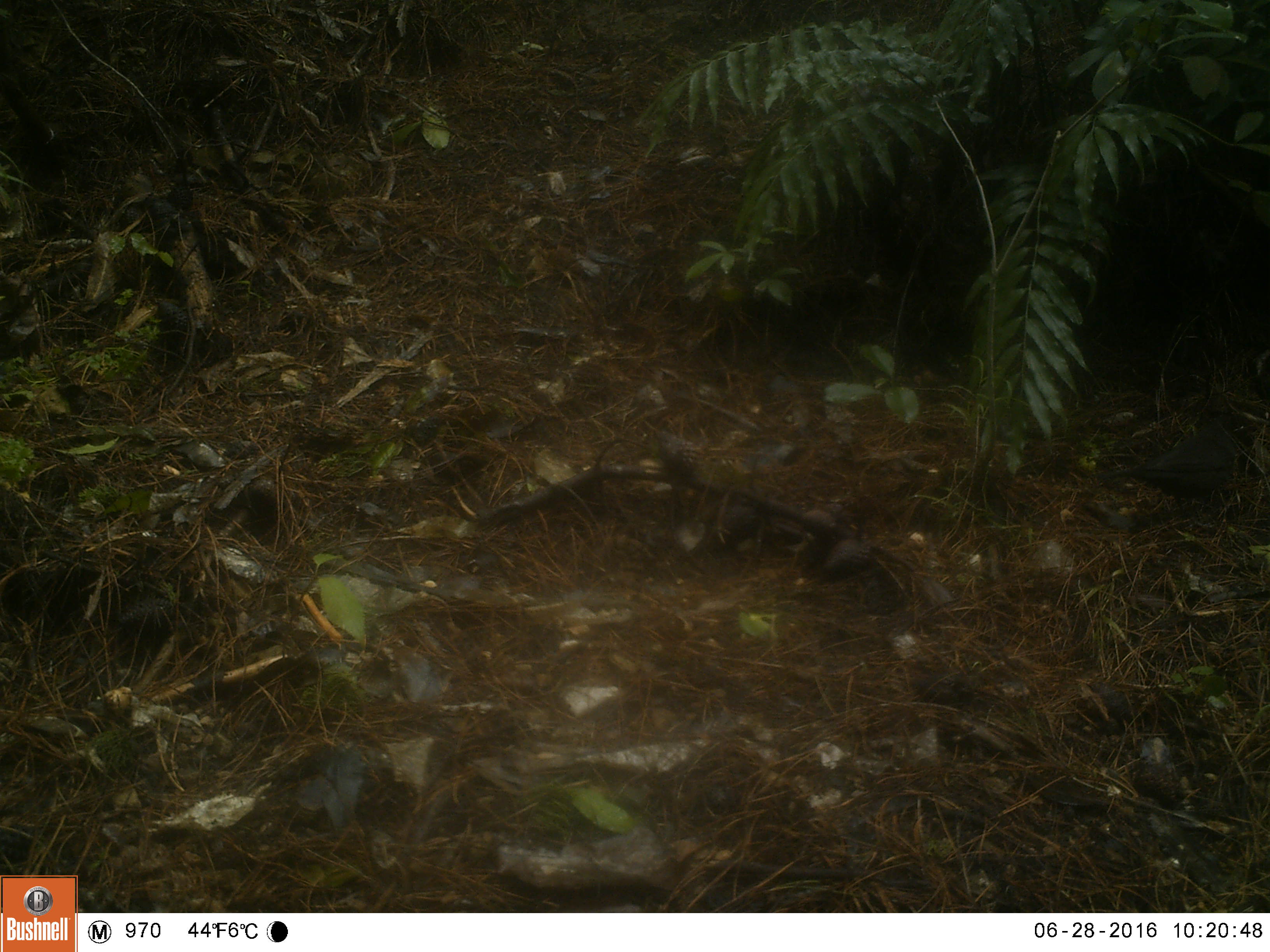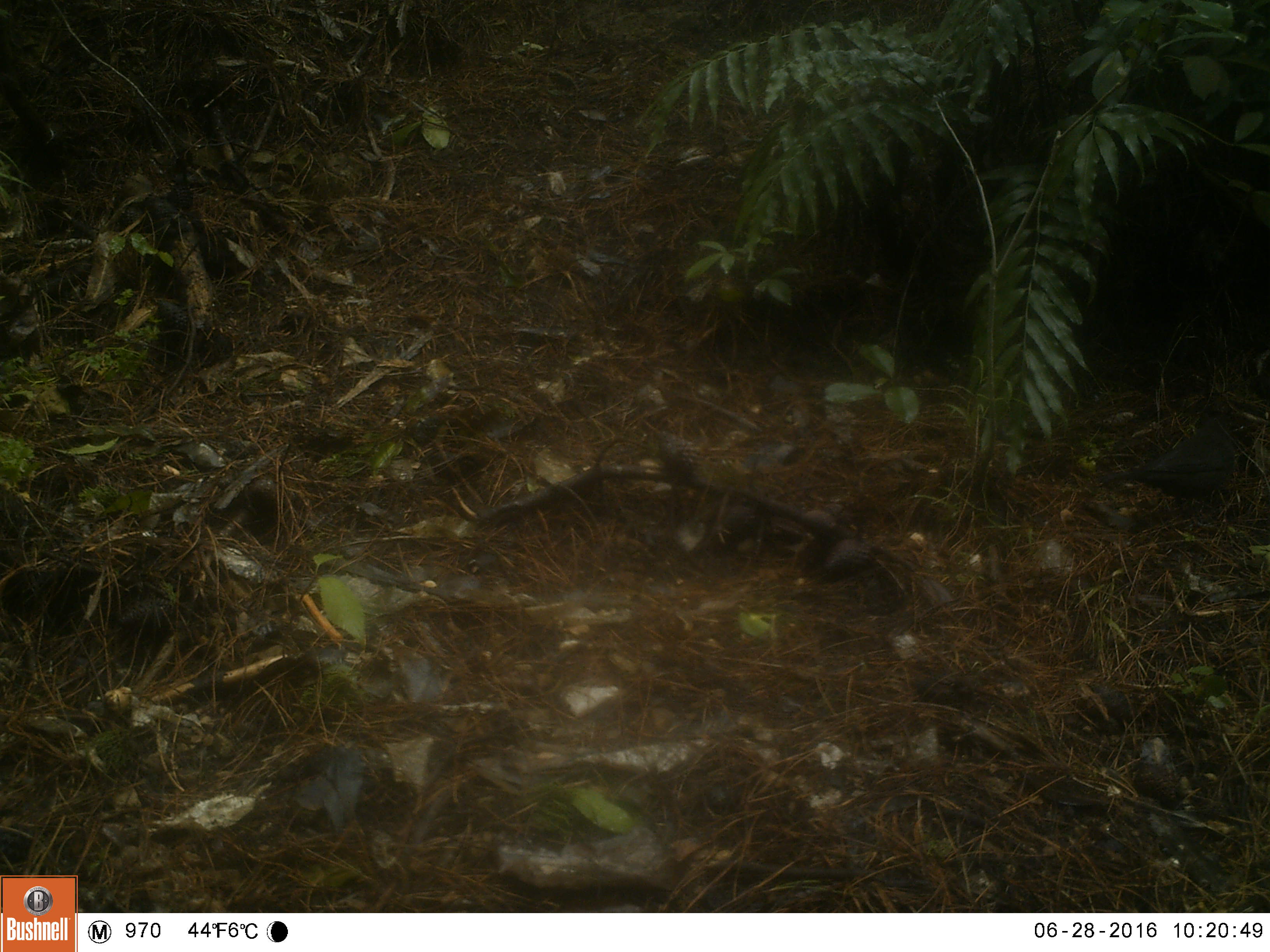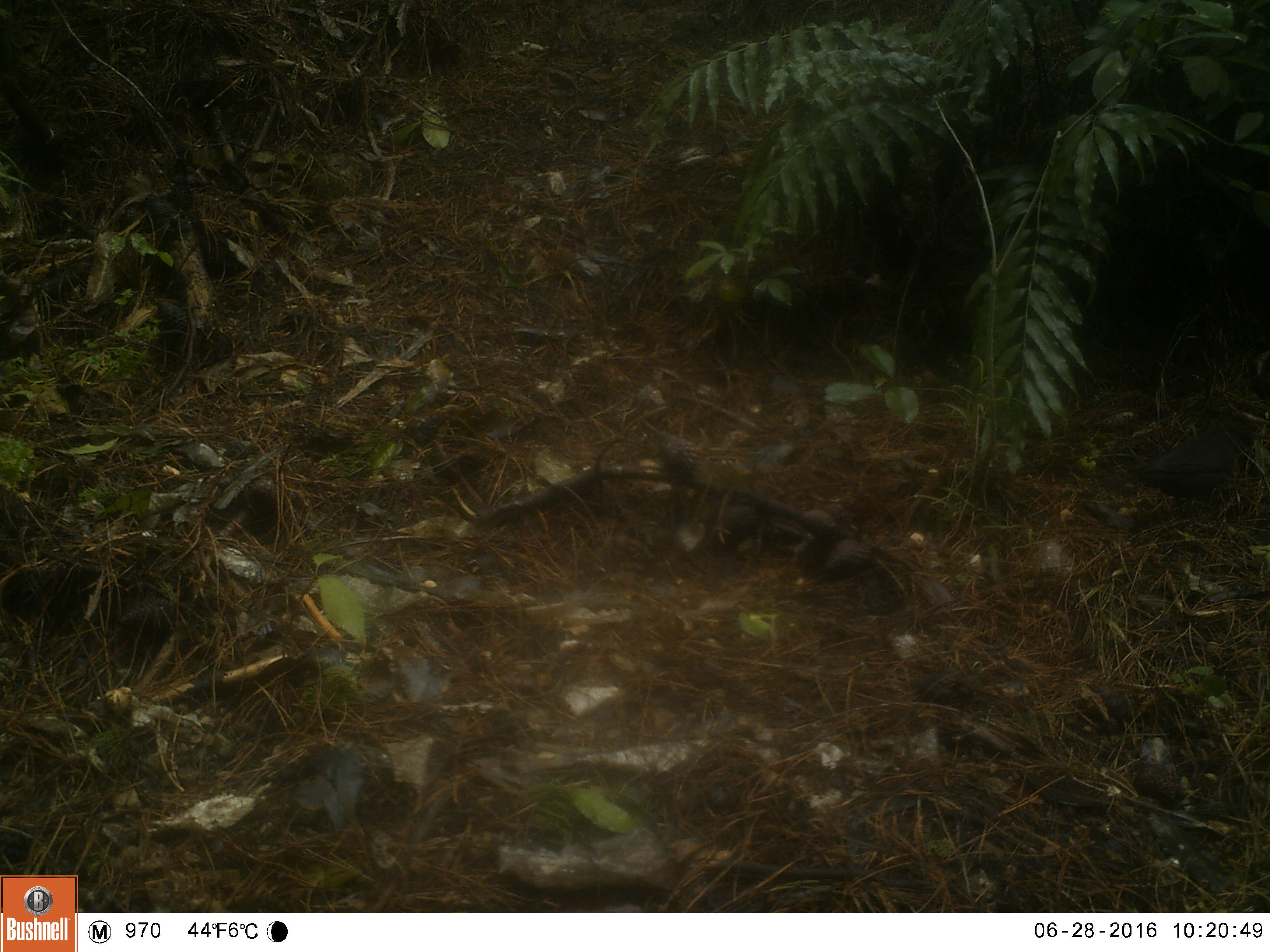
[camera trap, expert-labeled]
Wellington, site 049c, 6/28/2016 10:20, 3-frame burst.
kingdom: Animalia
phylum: Chordata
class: Aves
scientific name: Aves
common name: bird